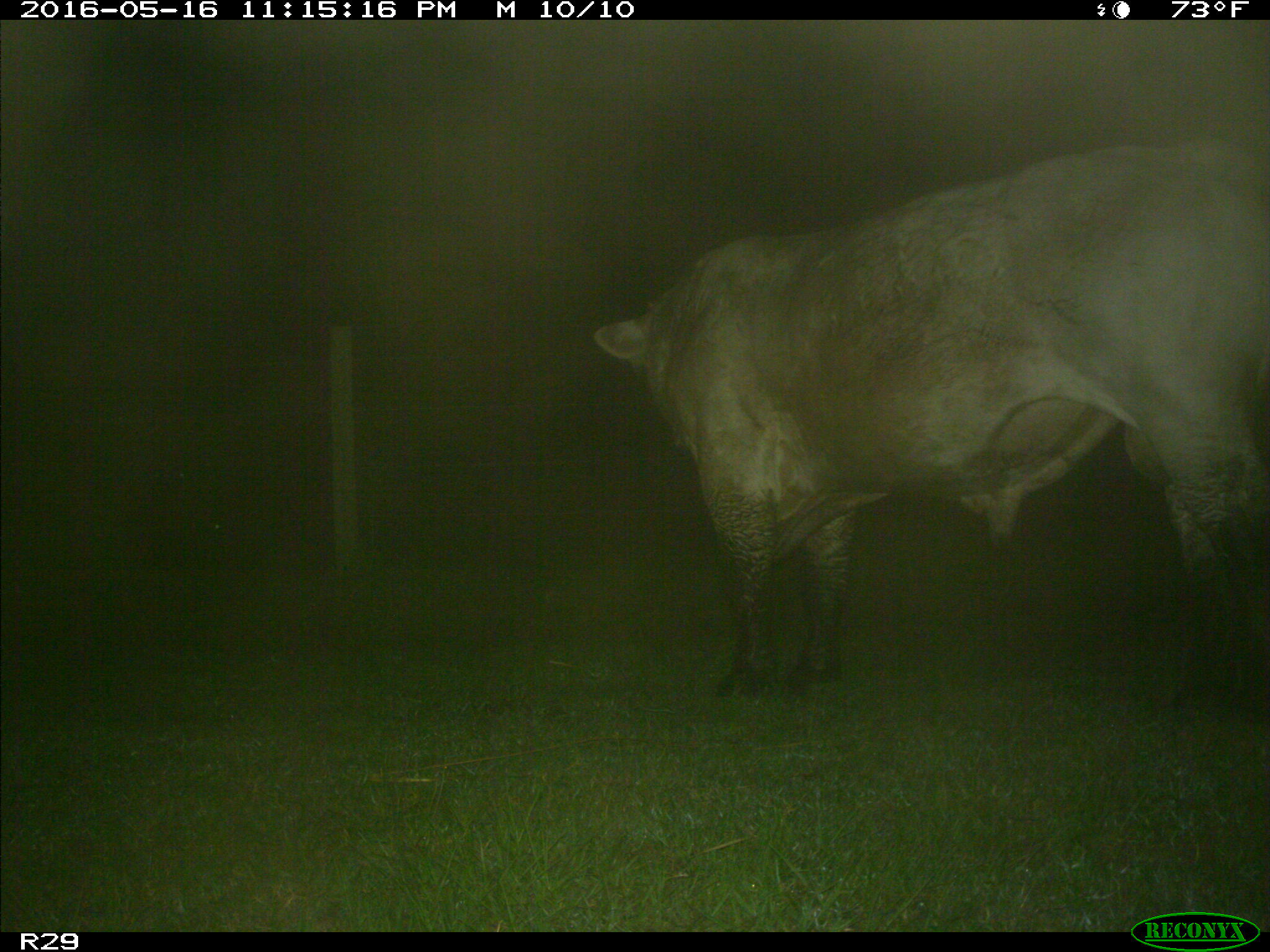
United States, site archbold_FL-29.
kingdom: Animalia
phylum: Chordata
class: Mammalia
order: Artiodactyla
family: Bovidae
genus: Bos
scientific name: Bos taurus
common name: domestic cow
Bos taurus (domestic cow).